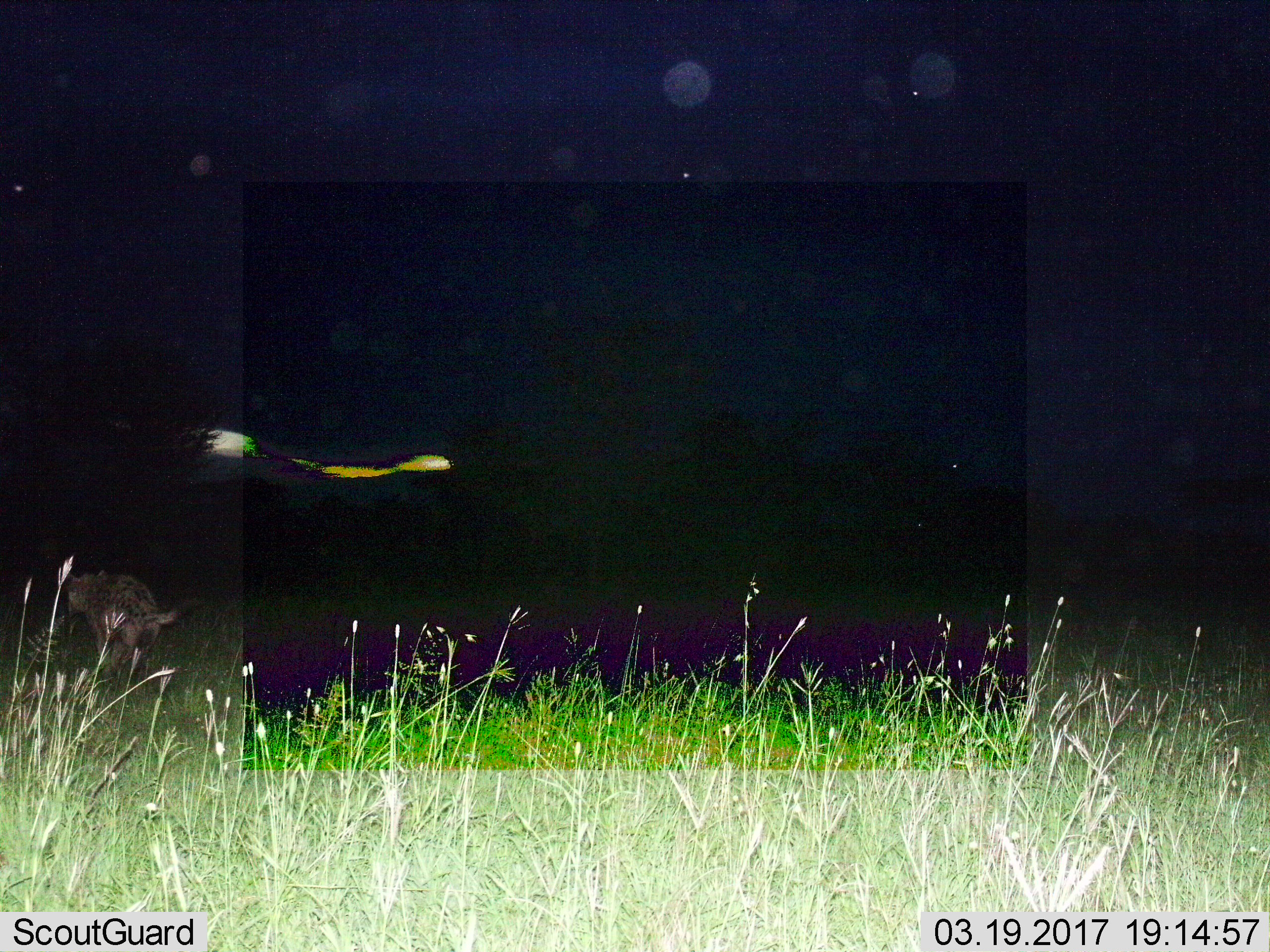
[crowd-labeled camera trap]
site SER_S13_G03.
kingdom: Animalia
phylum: Chordata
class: Mammalia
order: Carnivora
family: Hyaenidae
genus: Crocuta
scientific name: Crocuta crocuta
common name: spotted hyena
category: hyenaspotted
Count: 1.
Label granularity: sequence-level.